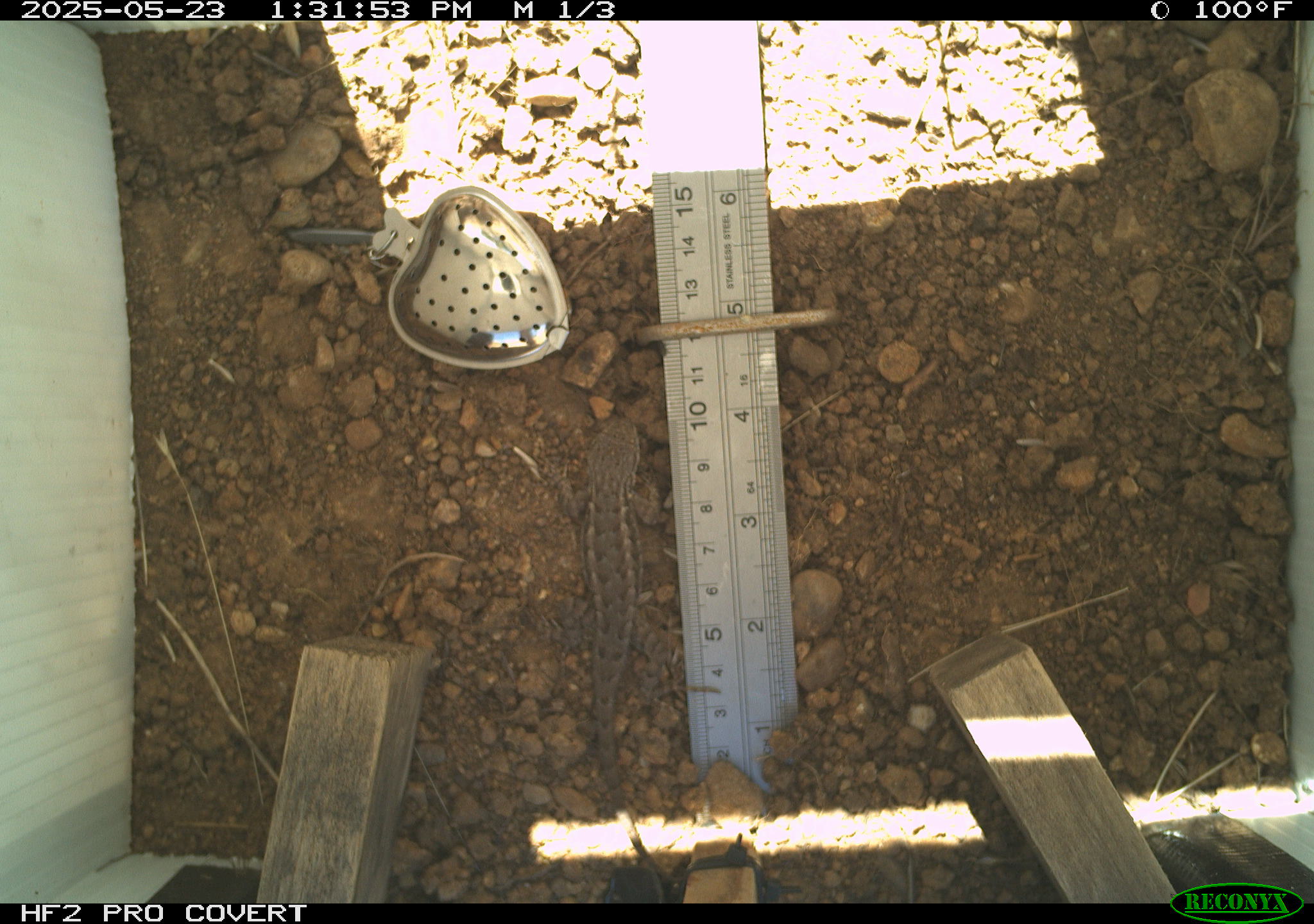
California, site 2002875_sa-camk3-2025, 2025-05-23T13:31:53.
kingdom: Animalia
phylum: Chordata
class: Reptilia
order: Squamata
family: Phrynosomatidae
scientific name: Phrynosomatidae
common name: north american spiny lizards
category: sceloporus/uta species